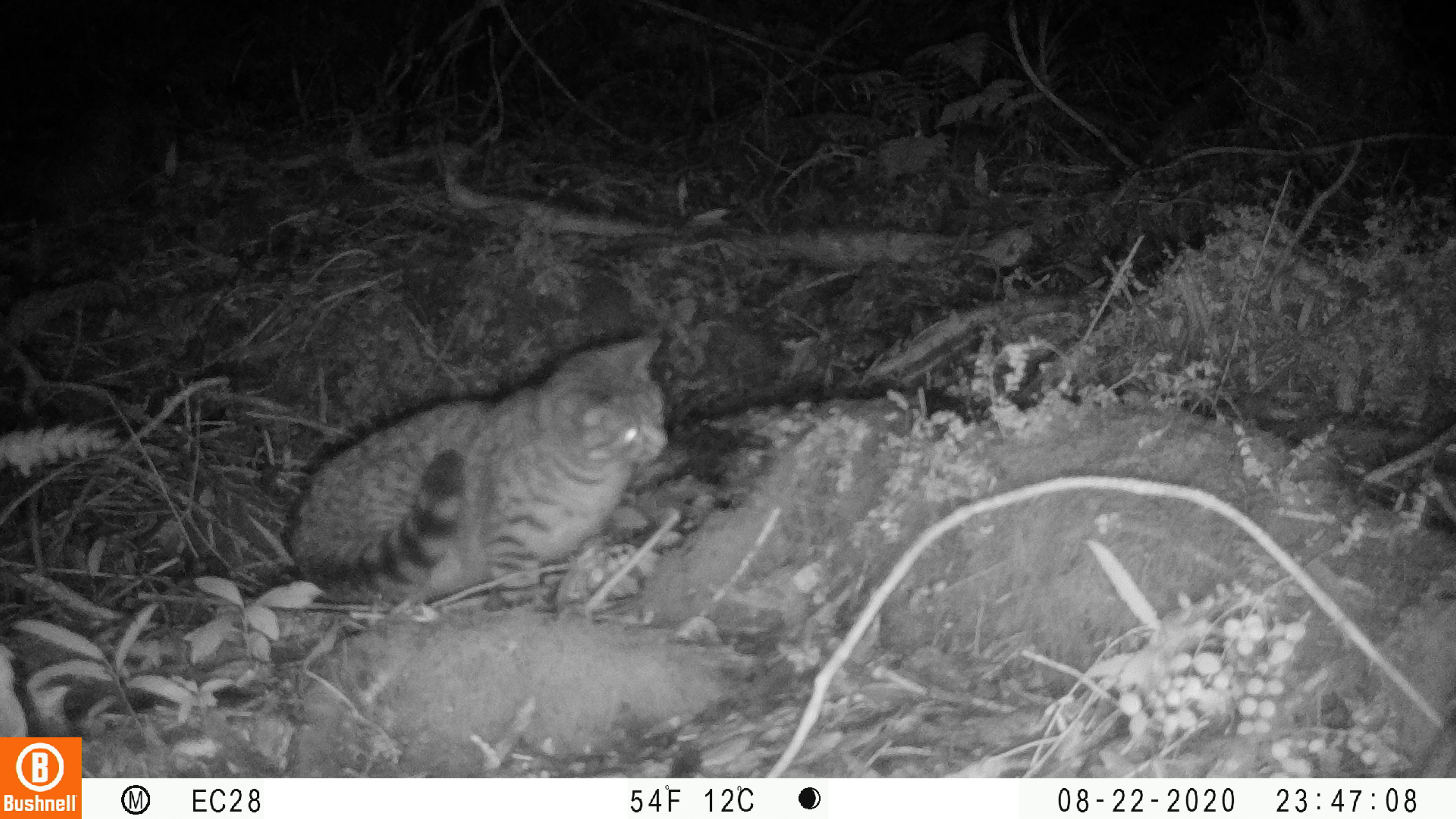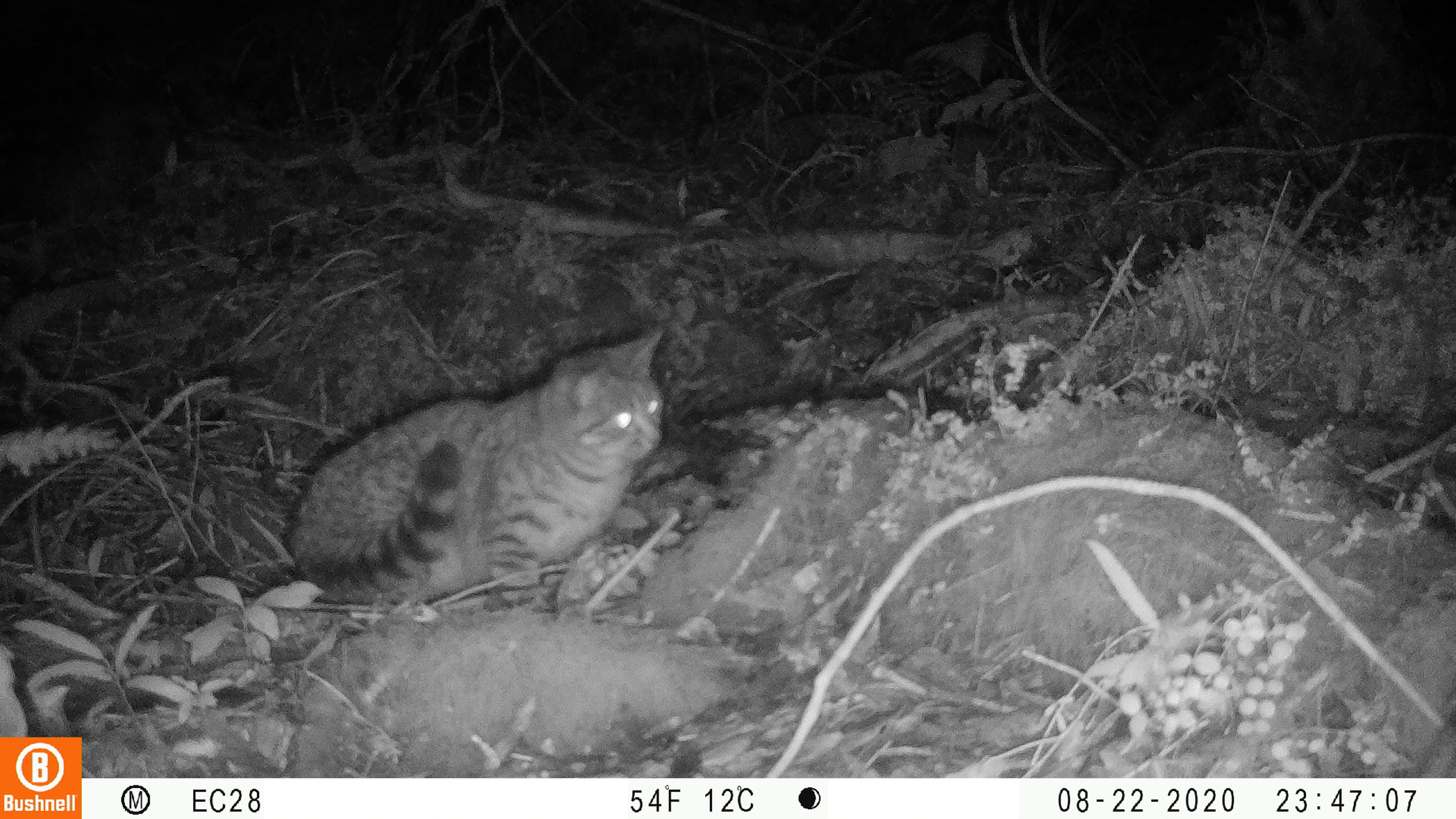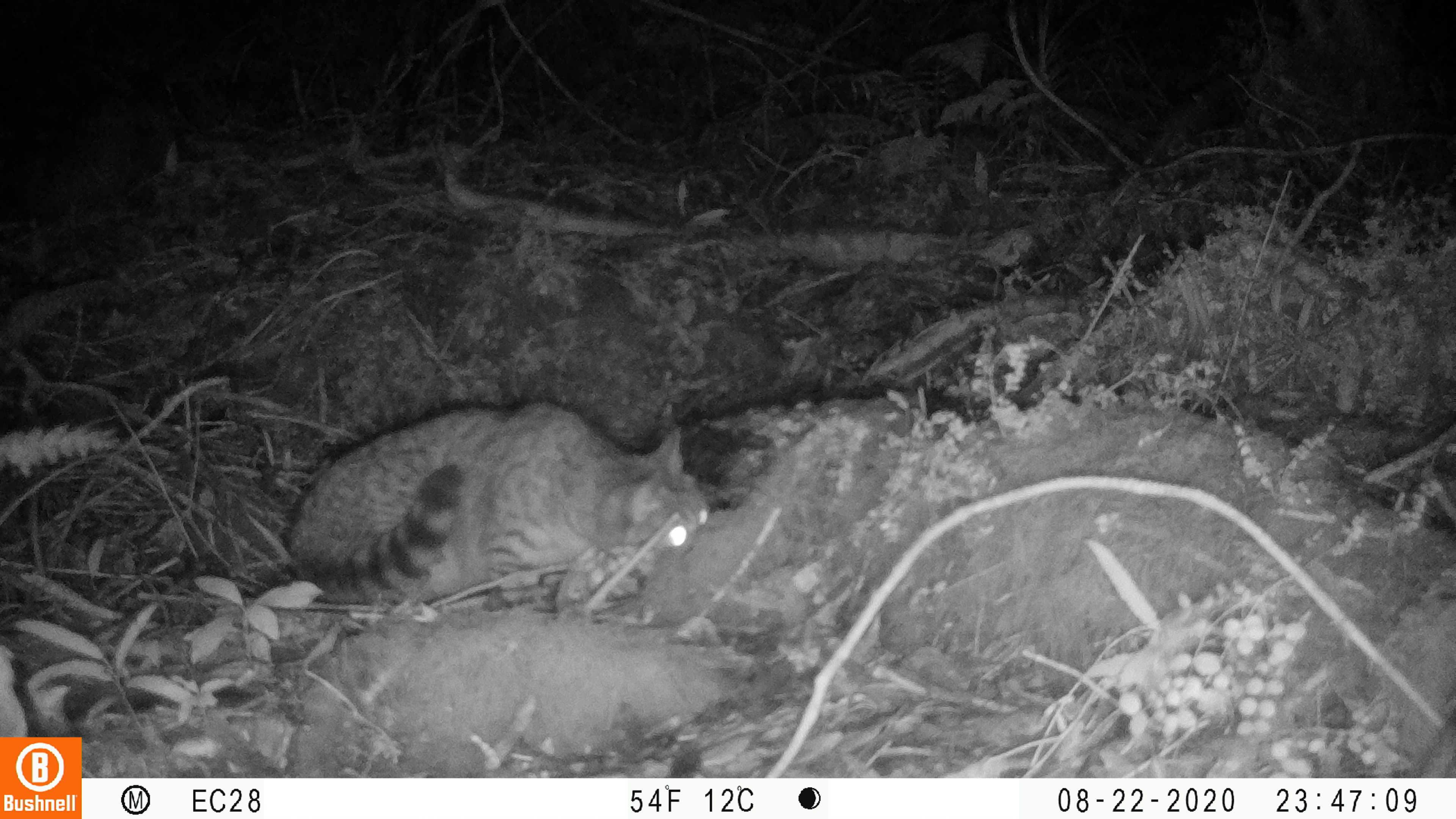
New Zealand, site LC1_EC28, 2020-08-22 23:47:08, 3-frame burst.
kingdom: Animalia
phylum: Chordata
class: Mammalia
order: Carnivora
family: Felidae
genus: Felis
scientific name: Felis catus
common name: domestic cat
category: cat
Cat (domestic cat) (Felis catus).